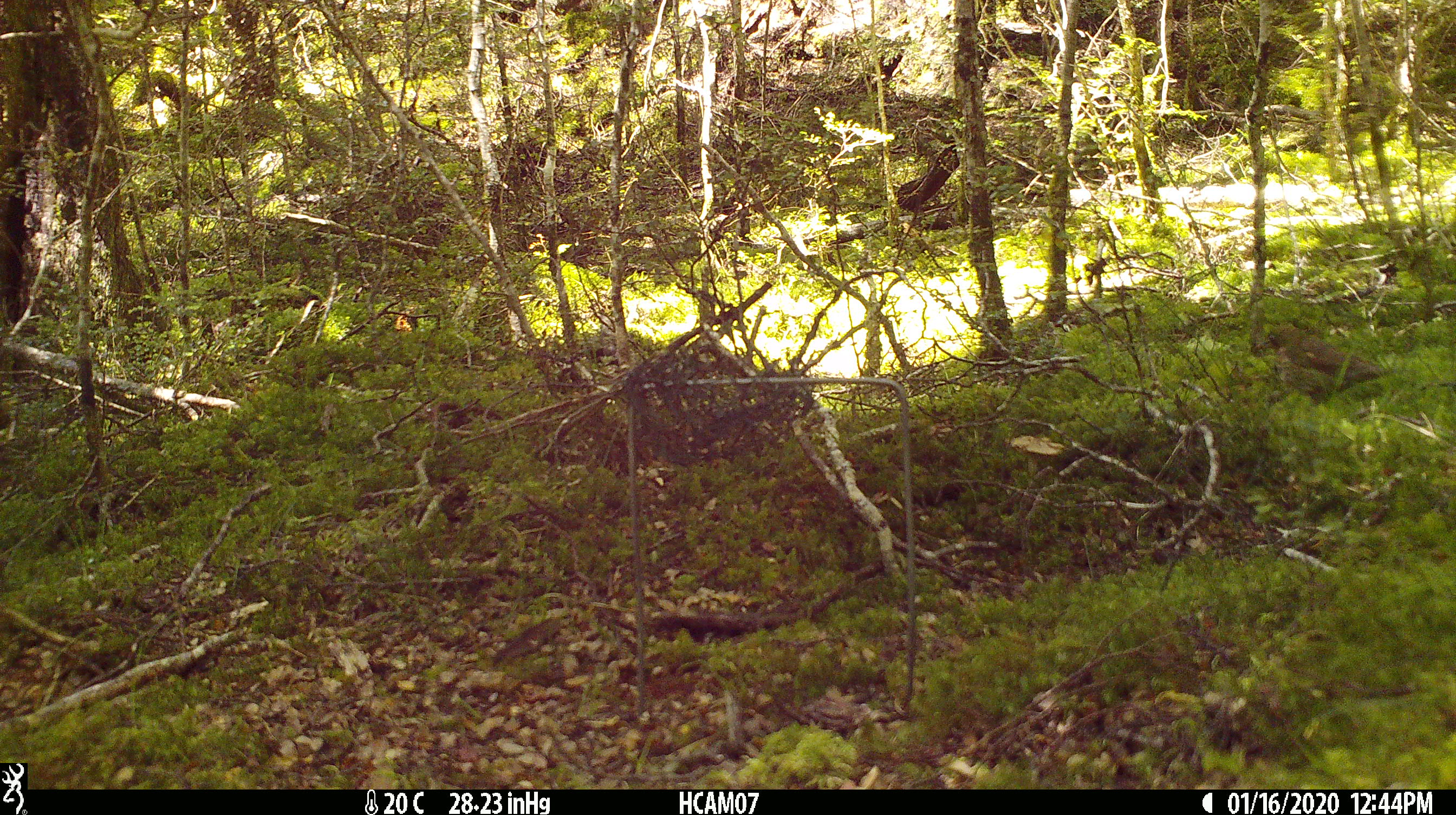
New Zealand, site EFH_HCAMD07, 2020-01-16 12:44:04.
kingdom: Animalia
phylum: Chordata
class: Aves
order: Passeriformes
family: Turdidae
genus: Turdus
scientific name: Turdus philomelos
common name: song thrush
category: thrush